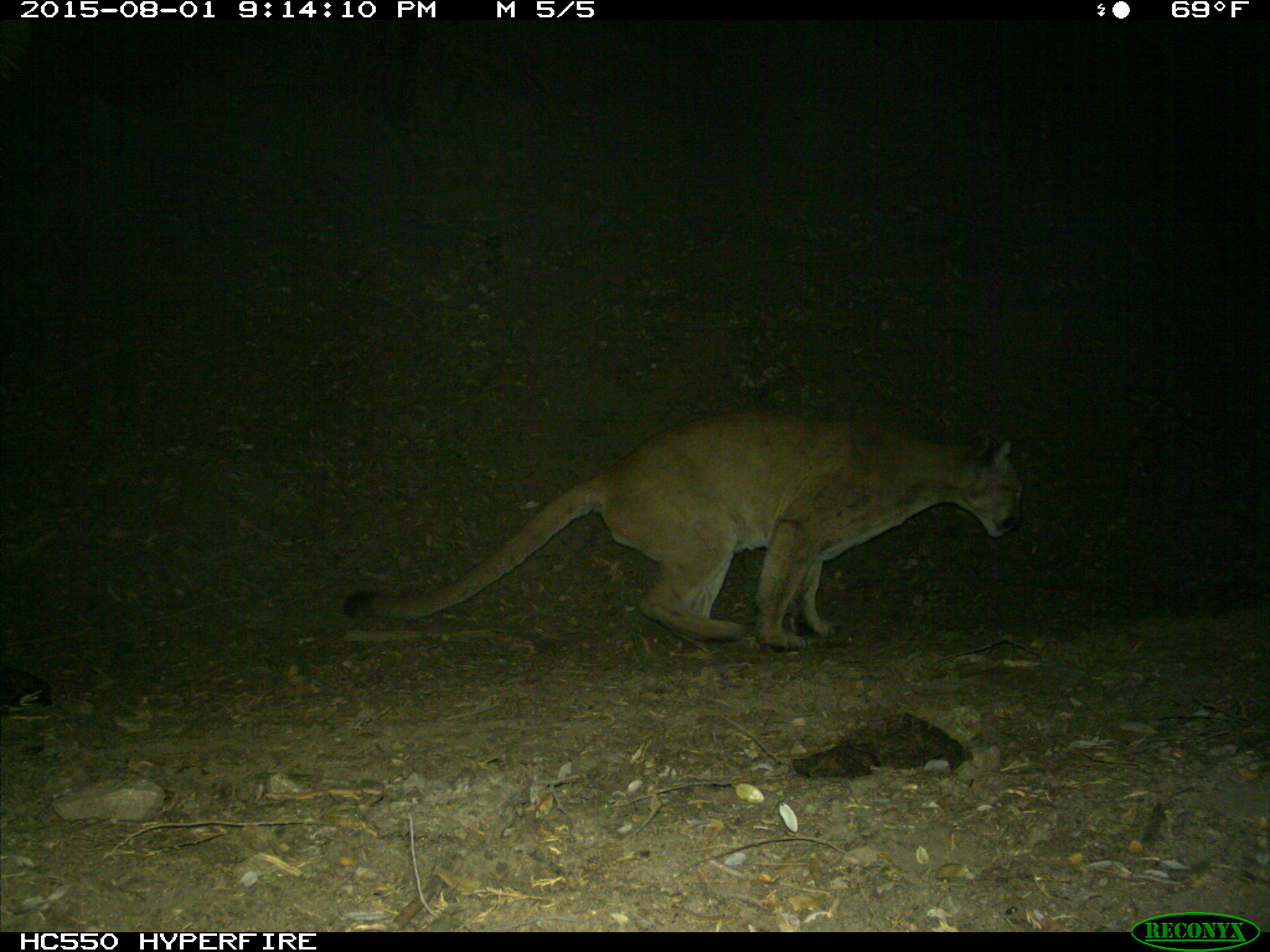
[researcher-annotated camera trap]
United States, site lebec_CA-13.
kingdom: Animalia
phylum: Chordata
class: Mammalia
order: Carnivora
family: Felidae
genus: Puma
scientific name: Puma concolor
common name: mountain lion